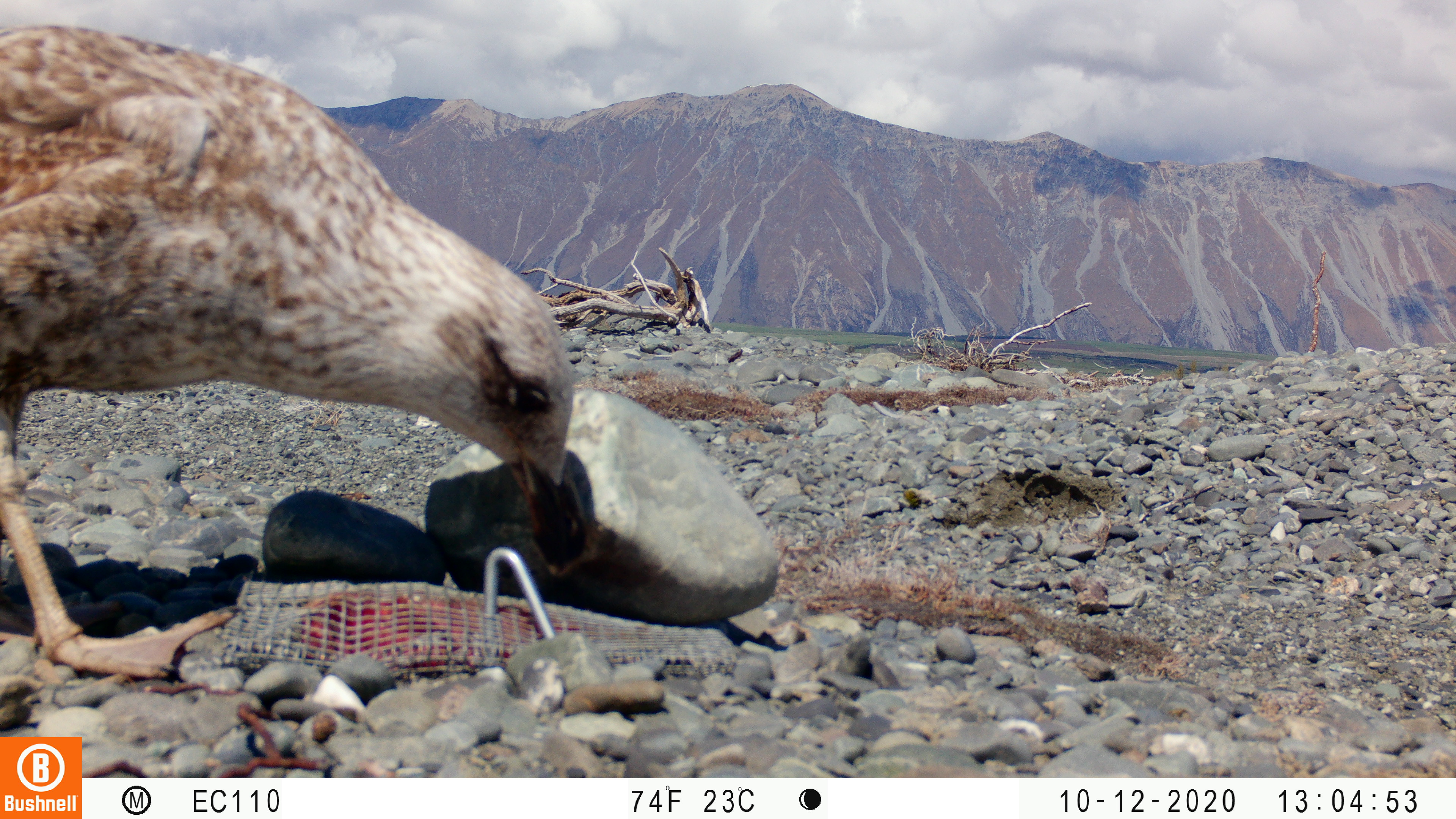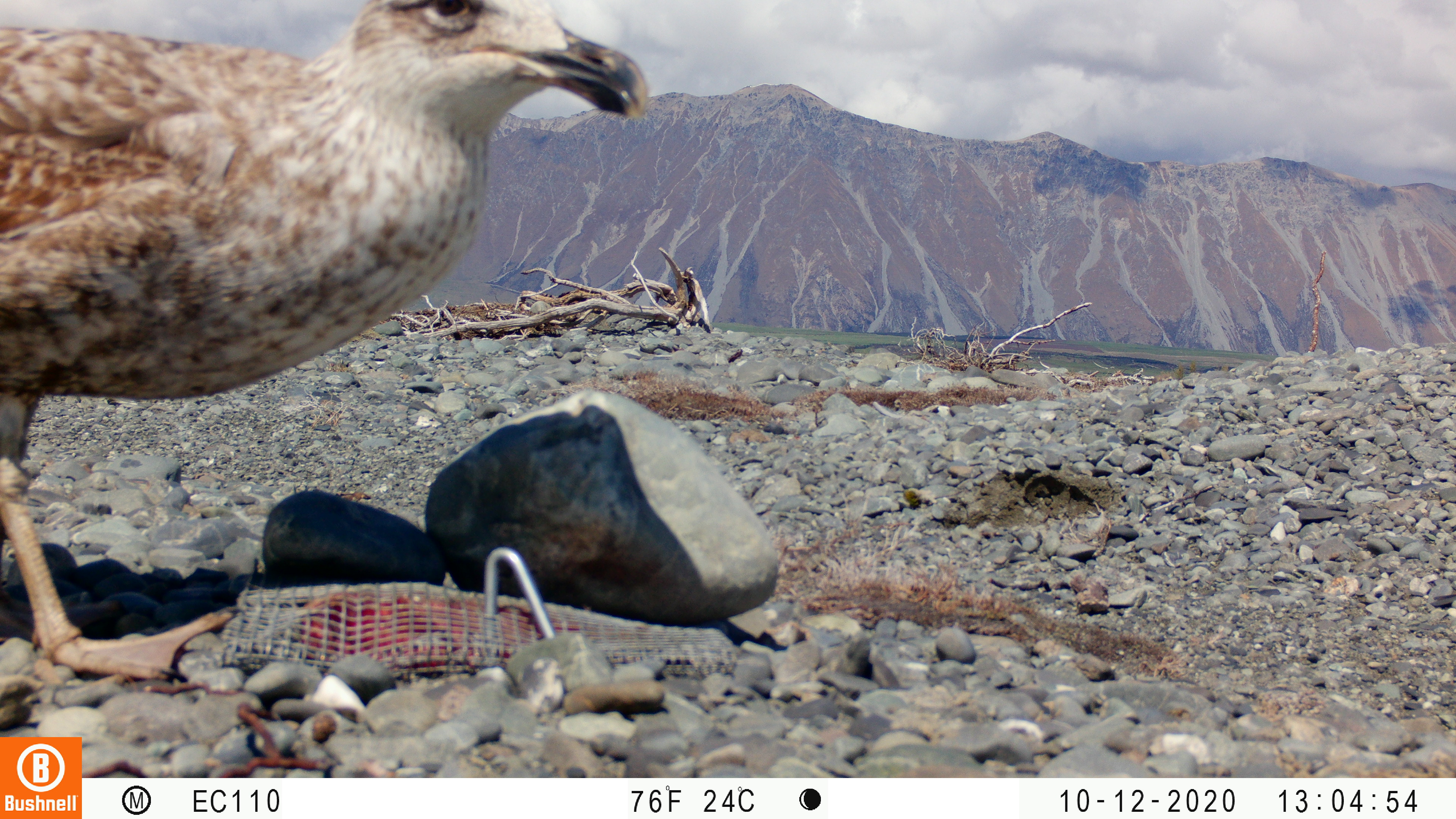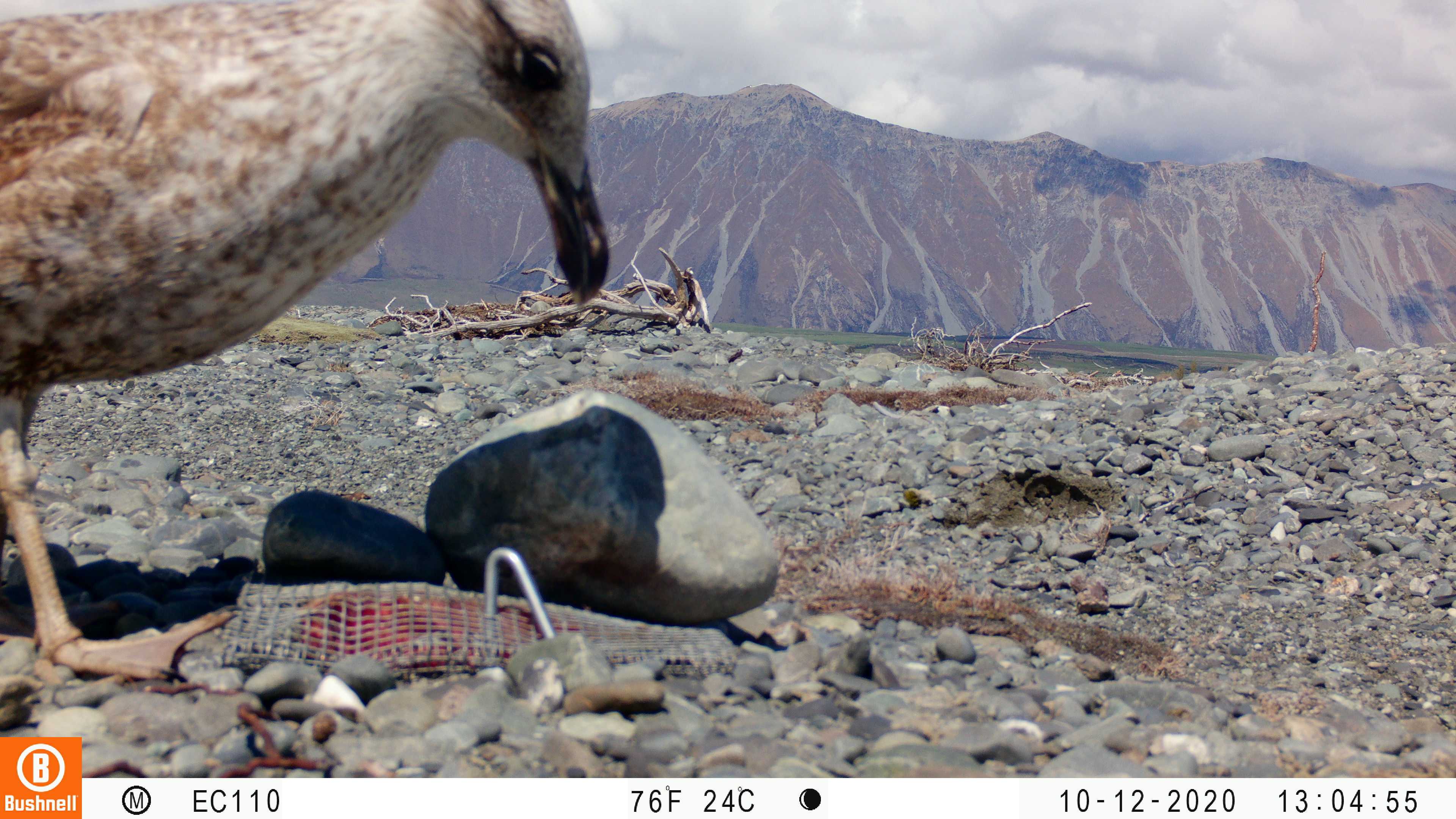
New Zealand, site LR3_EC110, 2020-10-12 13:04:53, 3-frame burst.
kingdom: Animalia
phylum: Chordata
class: Aves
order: Charadriiformes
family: Laridae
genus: Larus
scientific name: Larus fuscus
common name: black-backed gull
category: black backed gull